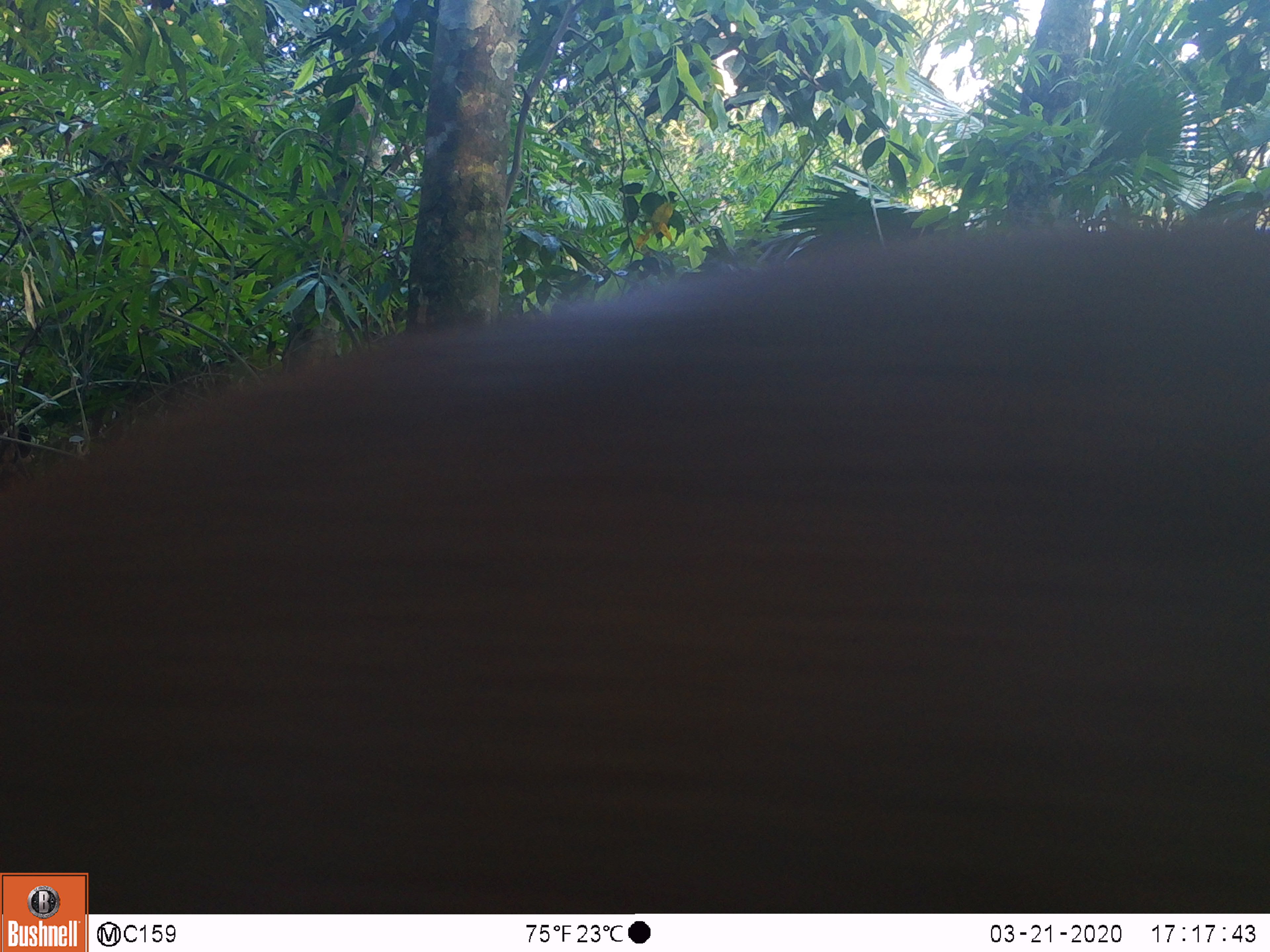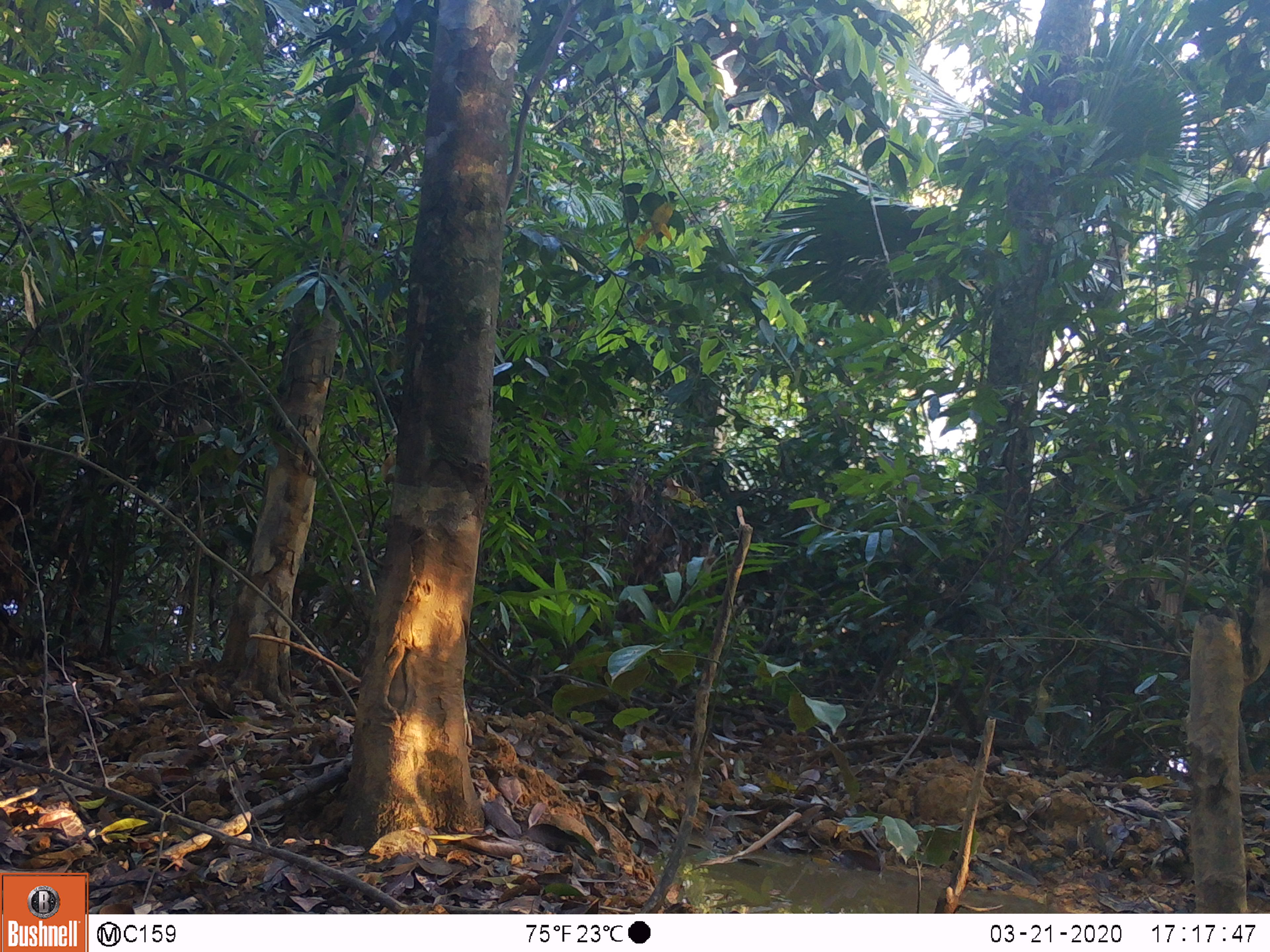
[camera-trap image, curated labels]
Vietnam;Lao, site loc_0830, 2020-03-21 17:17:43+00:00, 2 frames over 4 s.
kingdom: Animalia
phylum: Chordata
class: Mammalia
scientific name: Mammalia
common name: mammal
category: unidentified mammal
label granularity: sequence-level